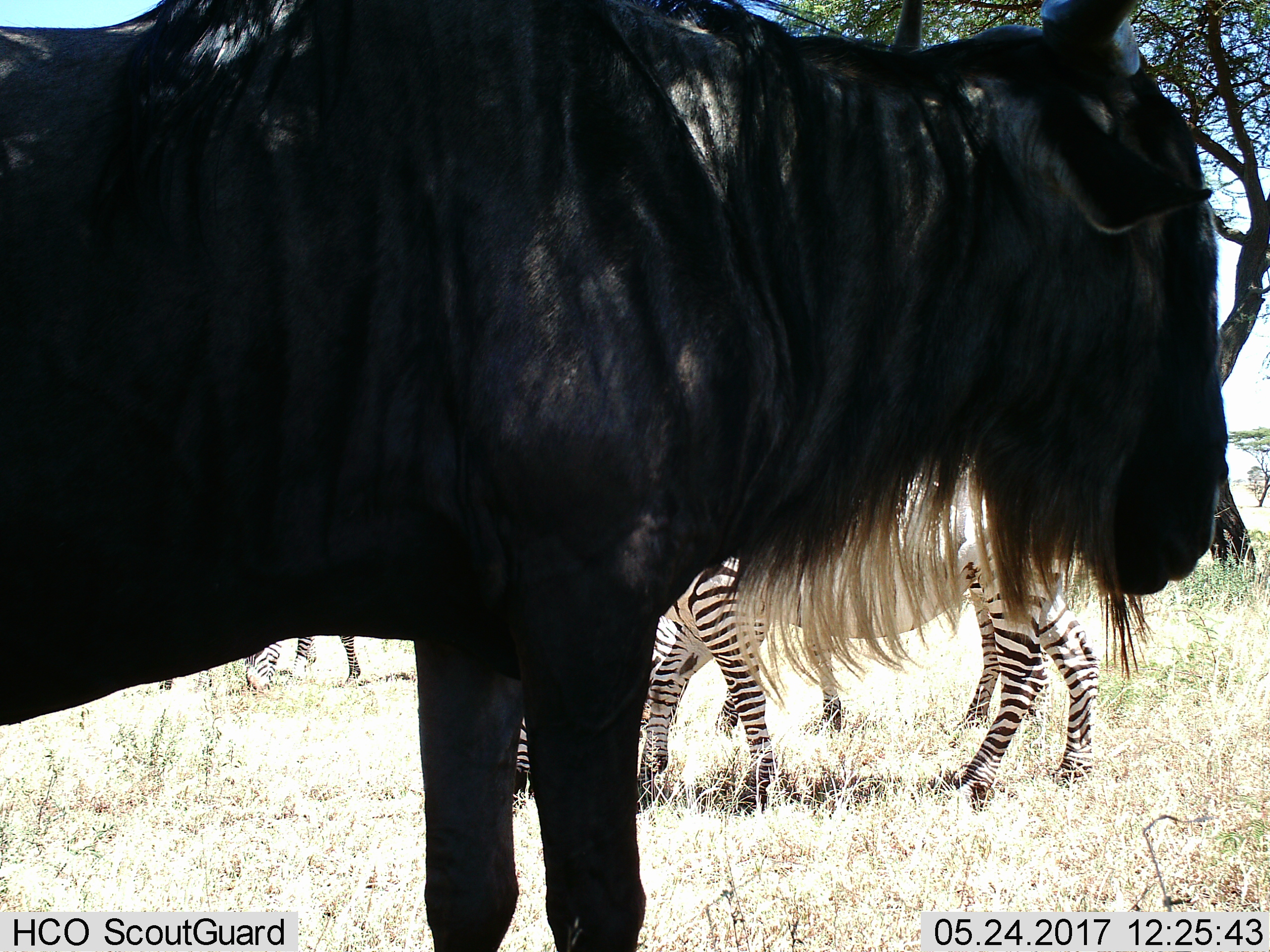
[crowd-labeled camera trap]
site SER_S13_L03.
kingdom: Animalia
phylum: Chordata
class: Mammalia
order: Artiodactyla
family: Bovidae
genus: Connochaetes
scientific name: Connochaetes taurinus taurinus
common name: blue wildebeest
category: wildebeestblue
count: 1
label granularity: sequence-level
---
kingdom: Animalia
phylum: Chordata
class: Mammalia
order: Perissodactyla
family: Equidae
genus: Equus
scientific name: Equus quagga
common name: plains zebra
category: zebraplains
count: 4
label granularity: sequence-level